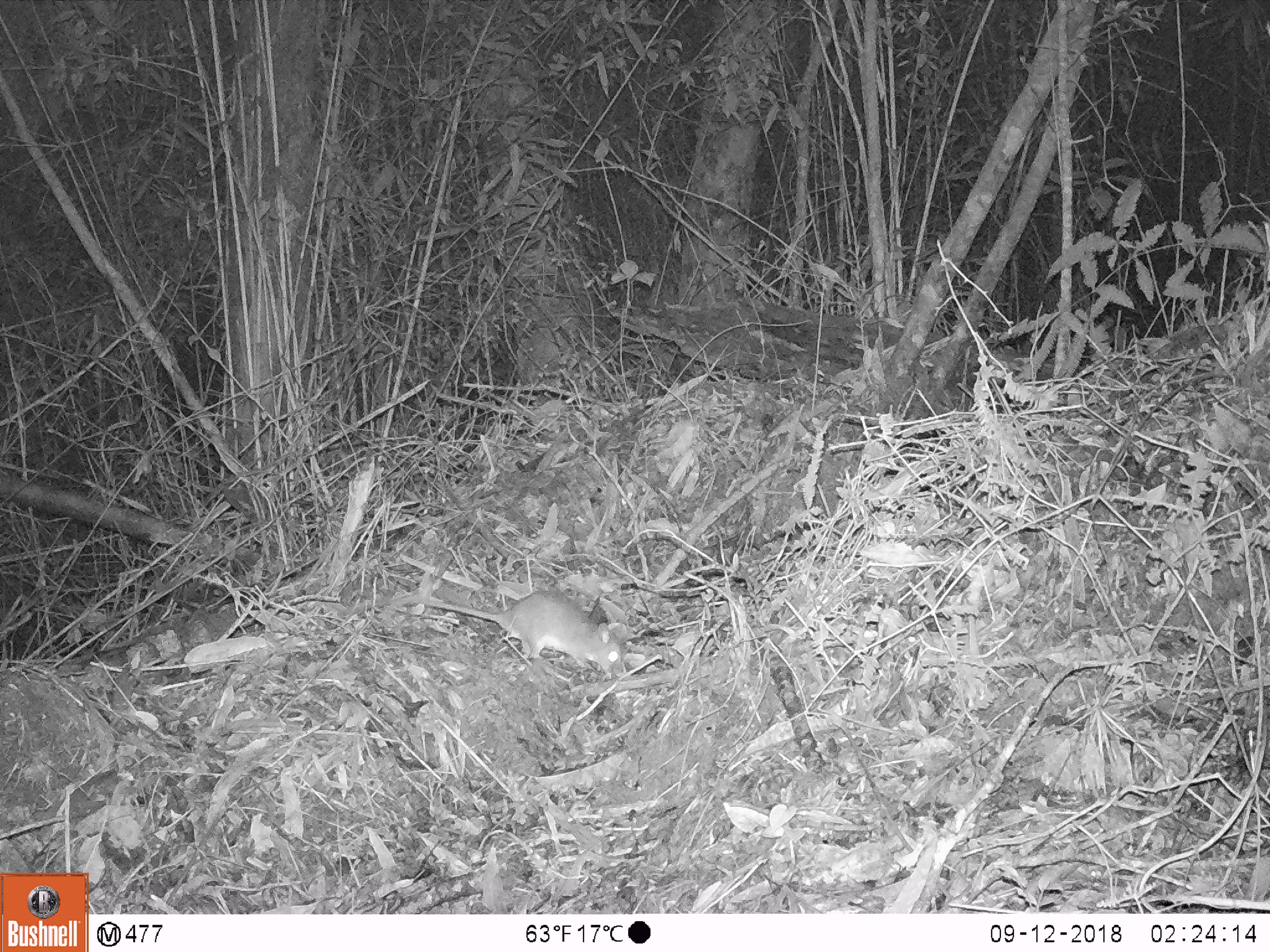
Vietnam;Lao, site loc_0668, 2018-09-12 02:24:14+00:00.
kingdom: Animalia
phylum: Chordata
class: Mammalia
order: Rodentia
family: Muridae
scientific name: Muridae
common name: old-world mice and rats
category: unidentified murid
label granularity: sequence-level